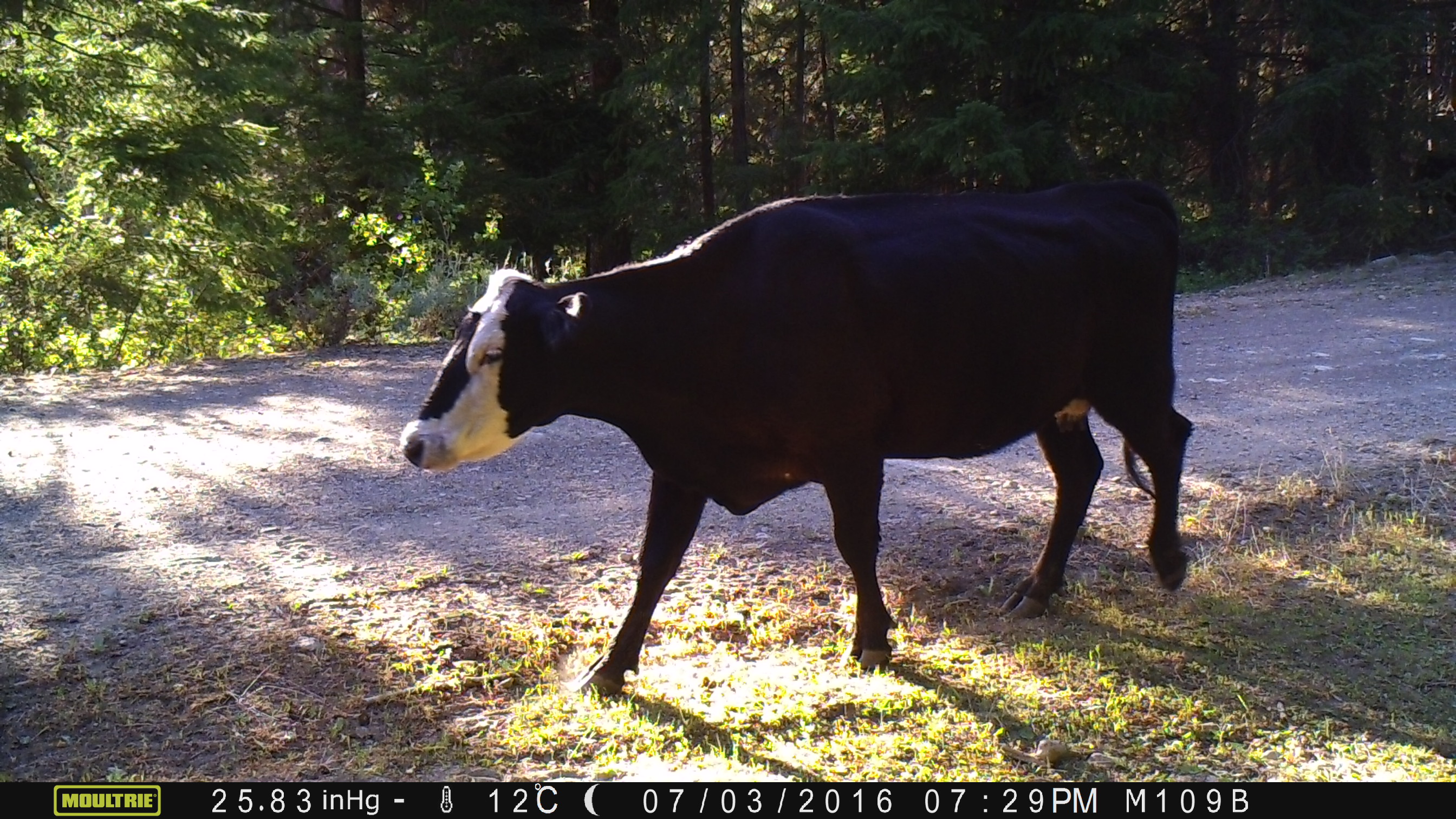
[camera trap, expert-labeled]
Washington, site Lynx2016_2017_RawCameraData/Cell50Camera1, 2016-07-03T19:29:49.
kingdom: Animalia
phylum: Chordata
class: Mammalia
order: Artiodactyla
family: Bovidae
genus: Bos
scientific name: Bos taurus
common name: domestic cattle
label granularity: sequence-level